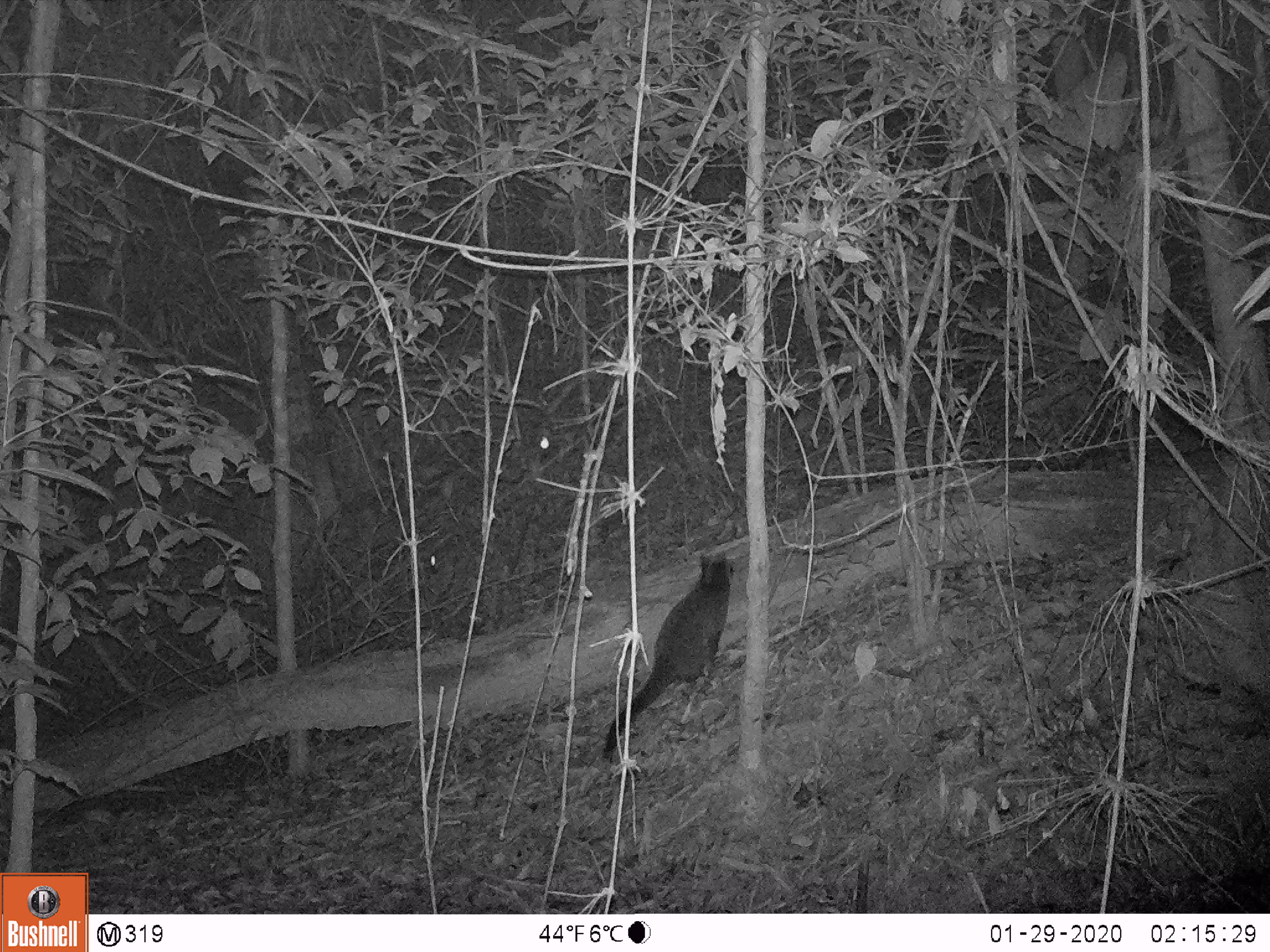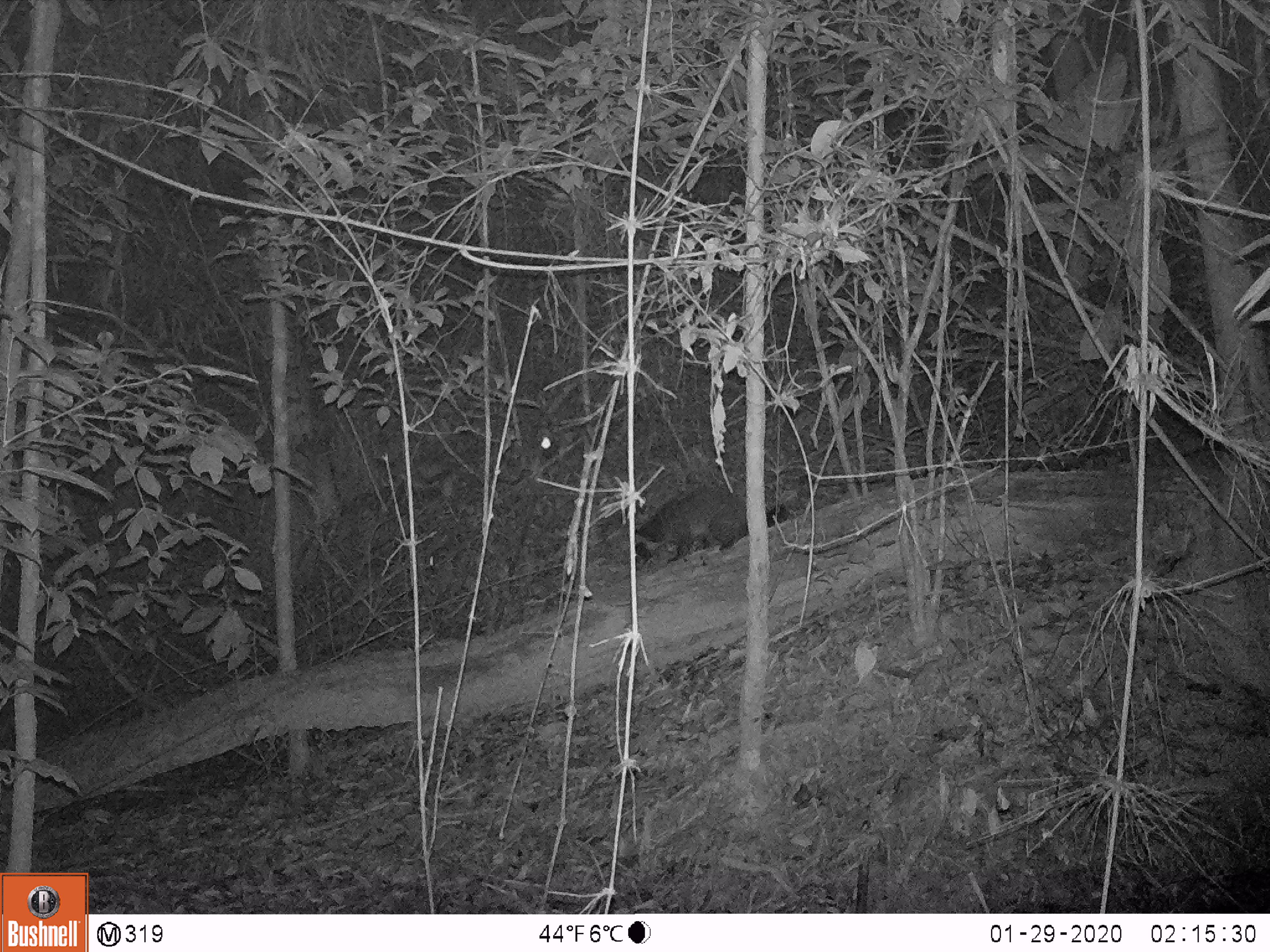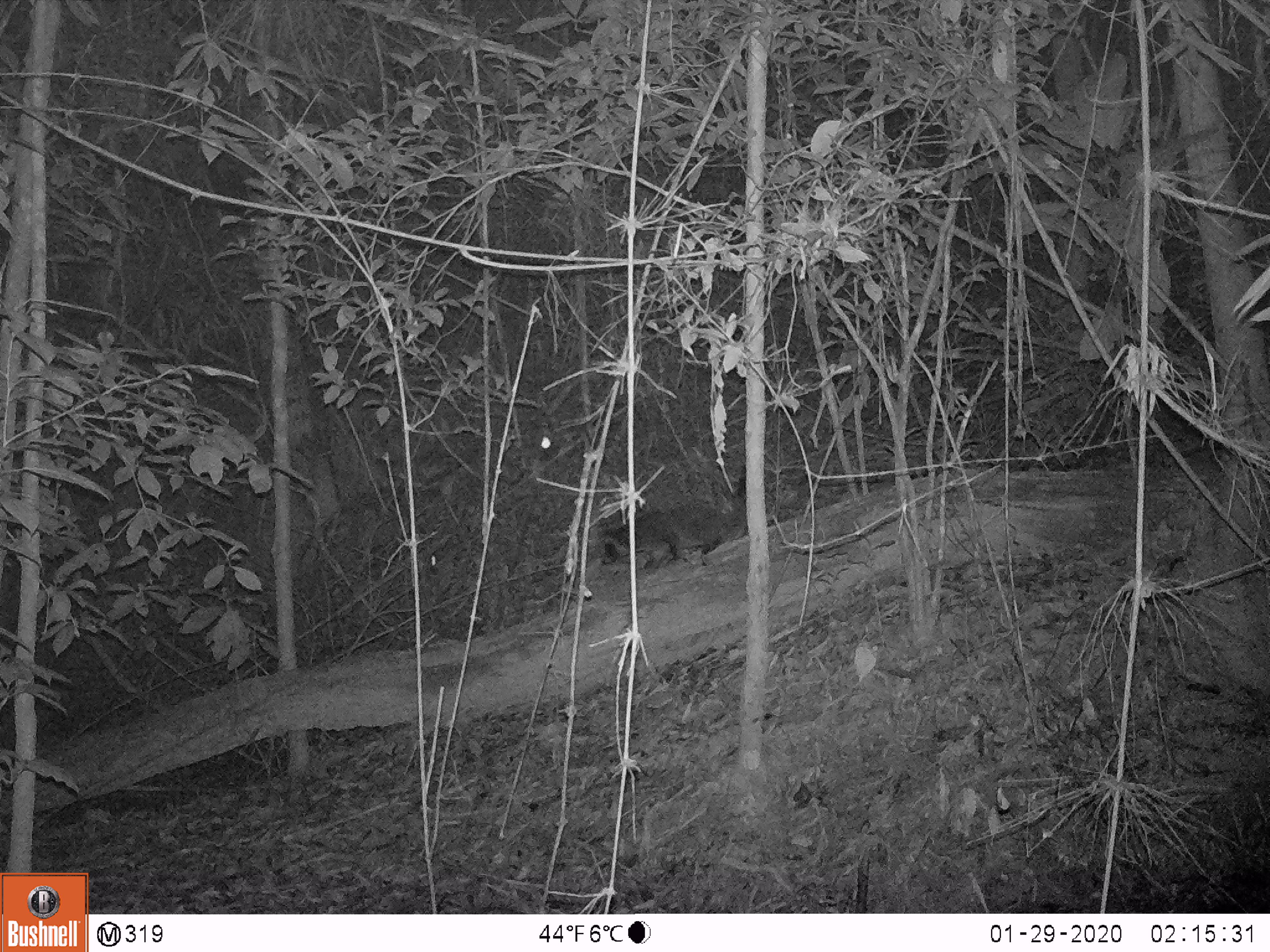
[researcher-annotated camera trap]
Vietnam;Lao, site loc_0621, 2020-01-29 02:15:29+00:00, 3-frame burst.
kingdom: Animalia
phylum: Chordata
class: Mammalia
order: Carnivora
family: Viverridae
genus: Paguma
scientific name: Paguma larvata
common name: masked palm civet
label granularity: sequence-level